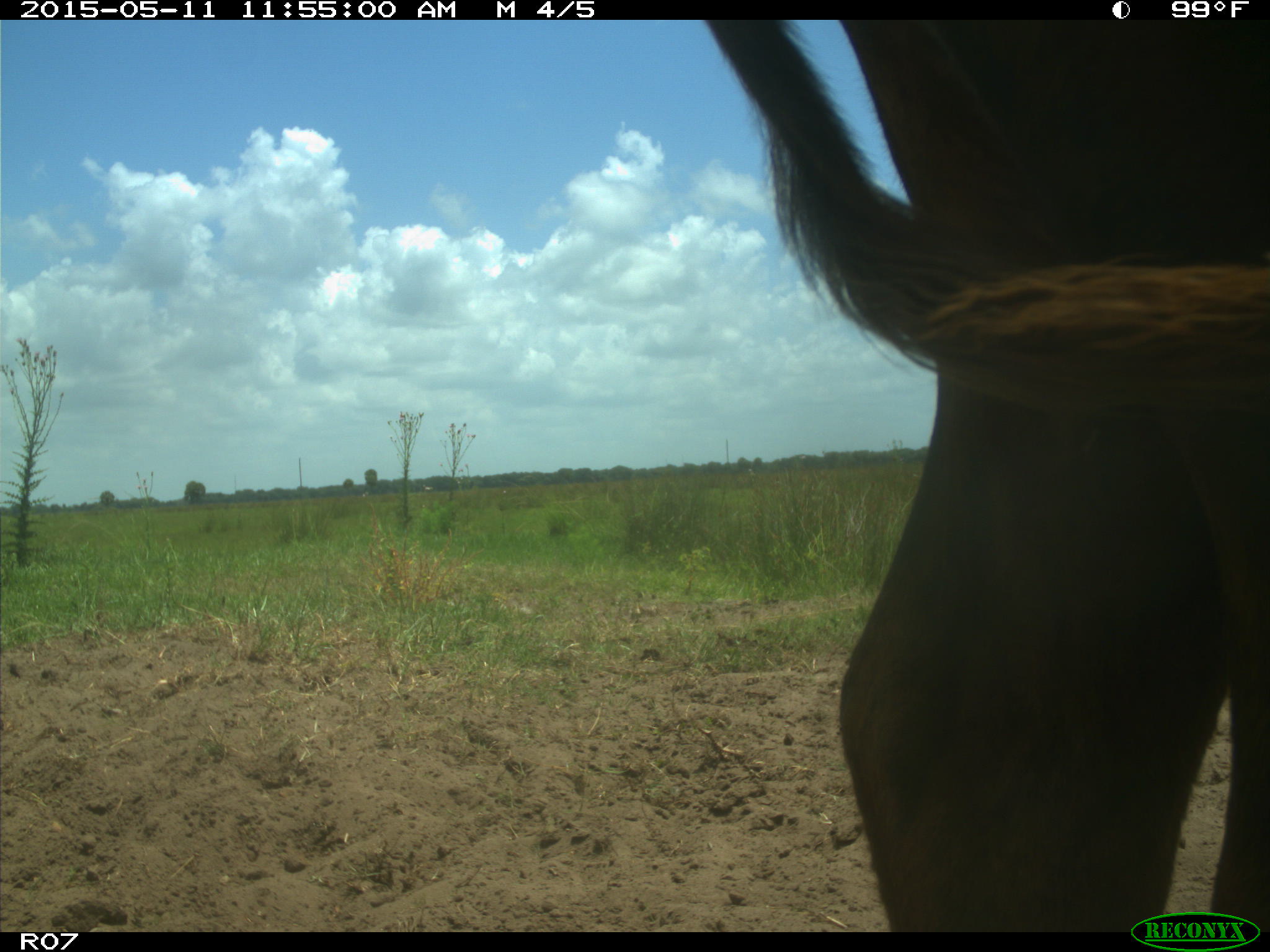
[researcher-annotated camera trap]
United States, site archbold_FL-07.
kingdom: Animalia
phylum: Chordata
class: Mammalia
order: Artiodactyla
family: Bovidae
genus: Bos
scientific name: Bos taurus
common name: domestic cow